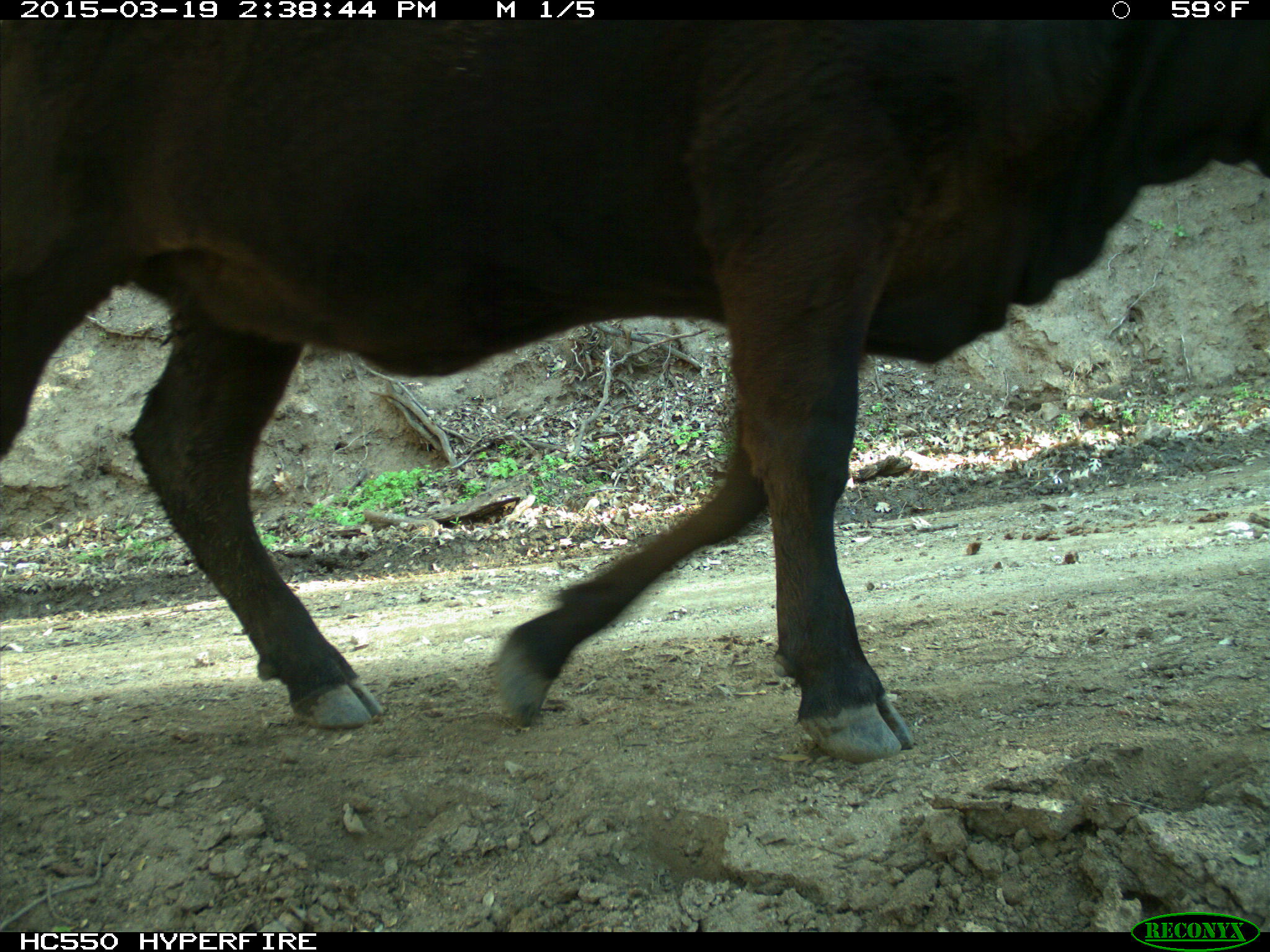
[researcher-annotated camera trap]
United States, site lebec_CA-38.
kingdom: Animalia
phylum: Chordata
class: Mammalia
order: Artiodactyla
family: Bovidae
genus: Bos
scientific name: Bos taurus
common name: domestic cow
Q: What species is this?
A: Bos taurus (domestic cow).